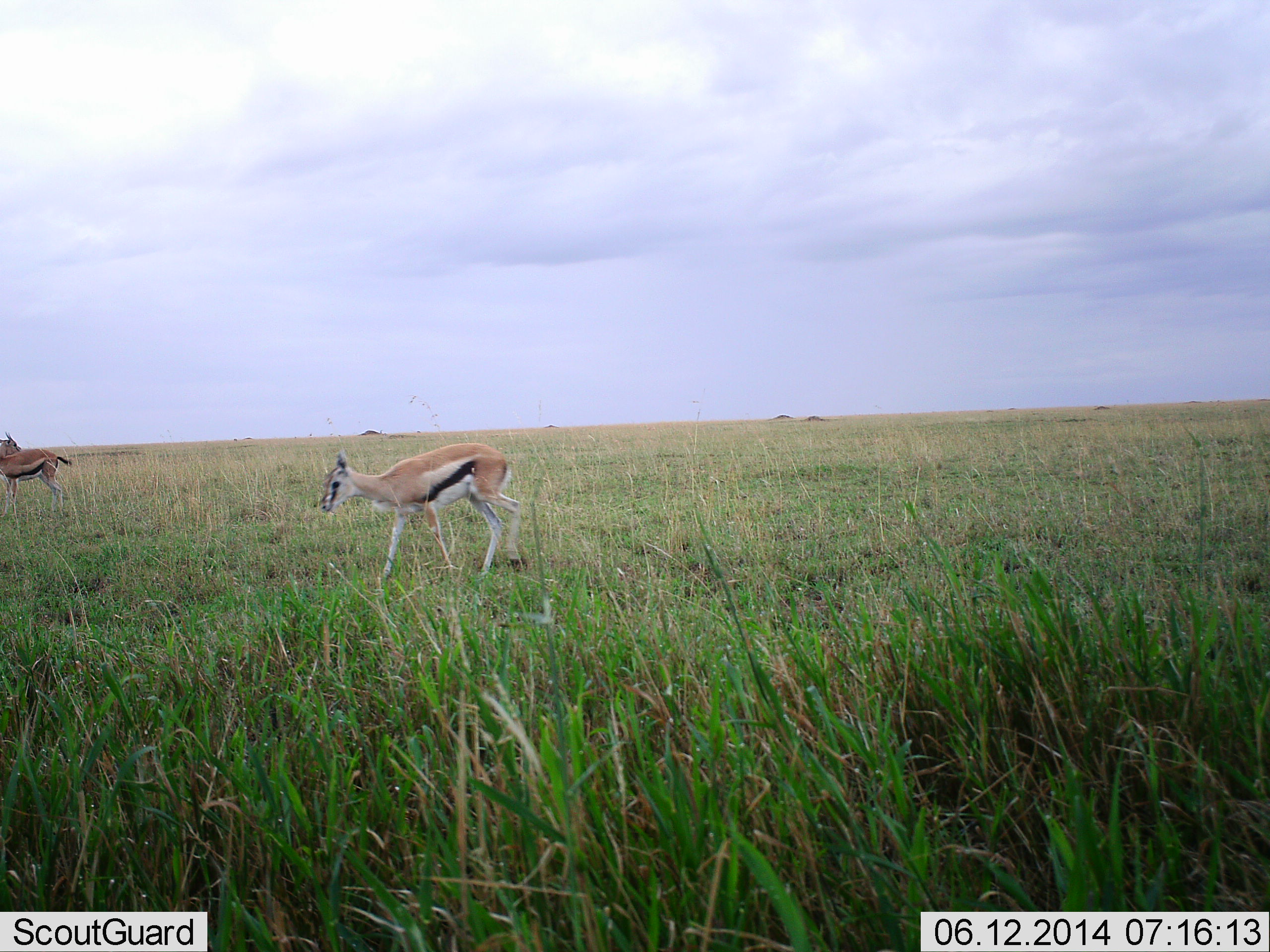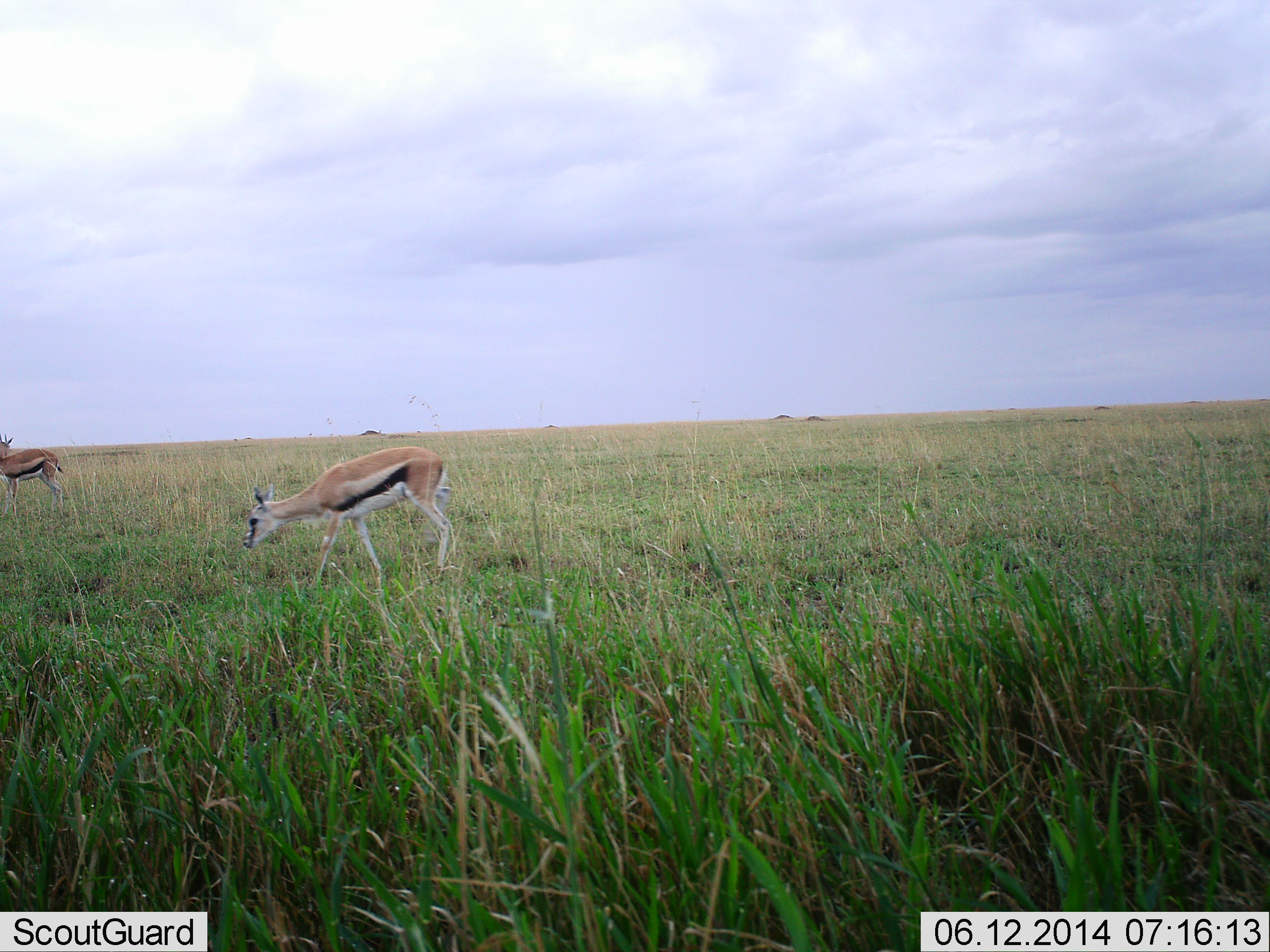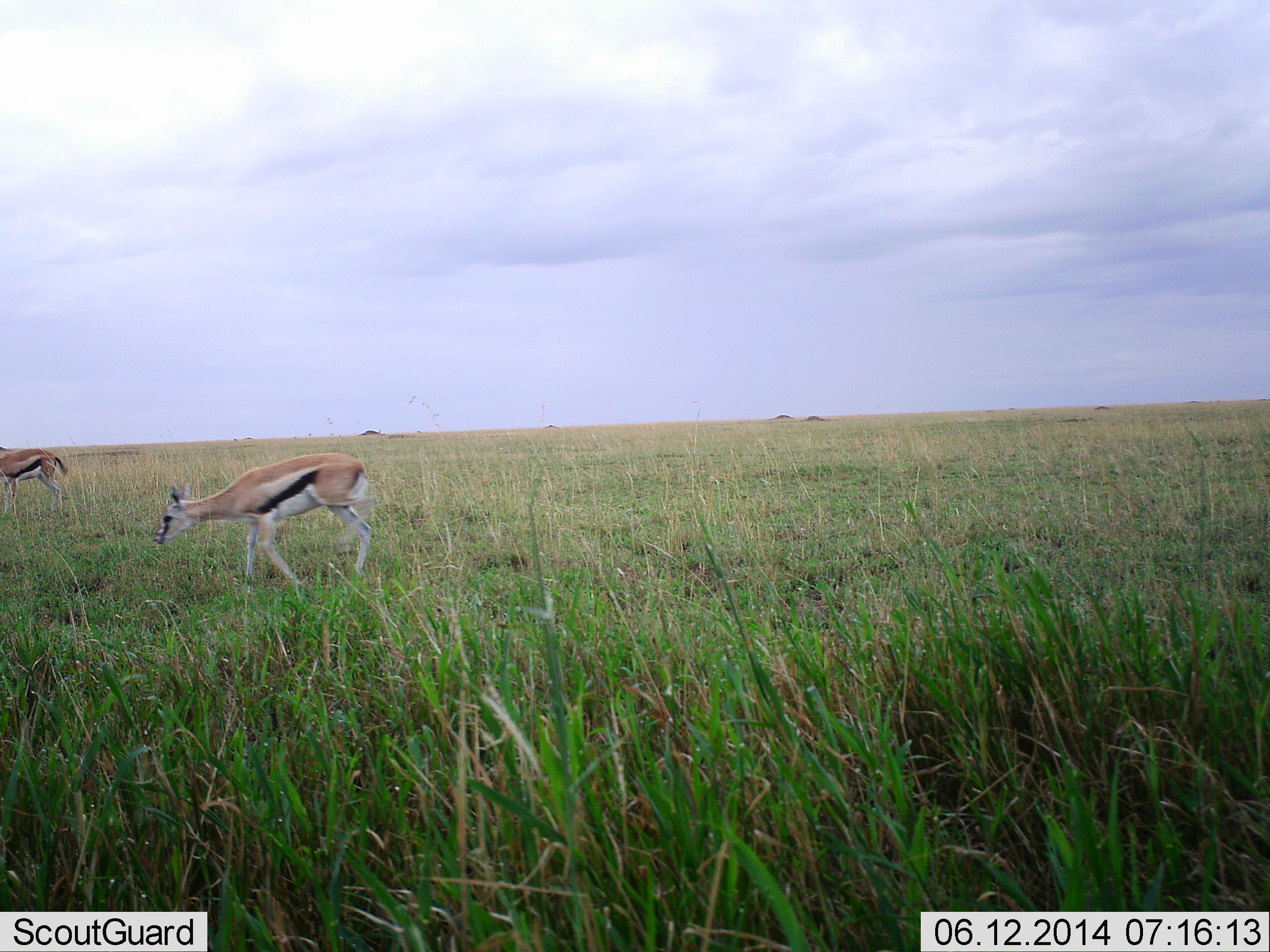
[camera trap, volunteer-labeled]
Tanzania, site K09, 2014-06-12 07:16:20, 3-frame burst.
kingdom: Animalia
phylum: Chordata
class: Mammalia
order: Artiodactyla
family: Bovidae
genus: Eudorcas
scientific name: Eudorcas thomsonii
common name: thomson's gazelle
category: gazellethomsons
Gazellethomsons (thomson's gazelle) (Eudorcas thomsonii), count 2. Behavior (volunteer vote fractions): standing 40%, resting 0%, moving 60%, interacting 0%. Young present (vote fraction): 0%. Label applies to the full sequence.